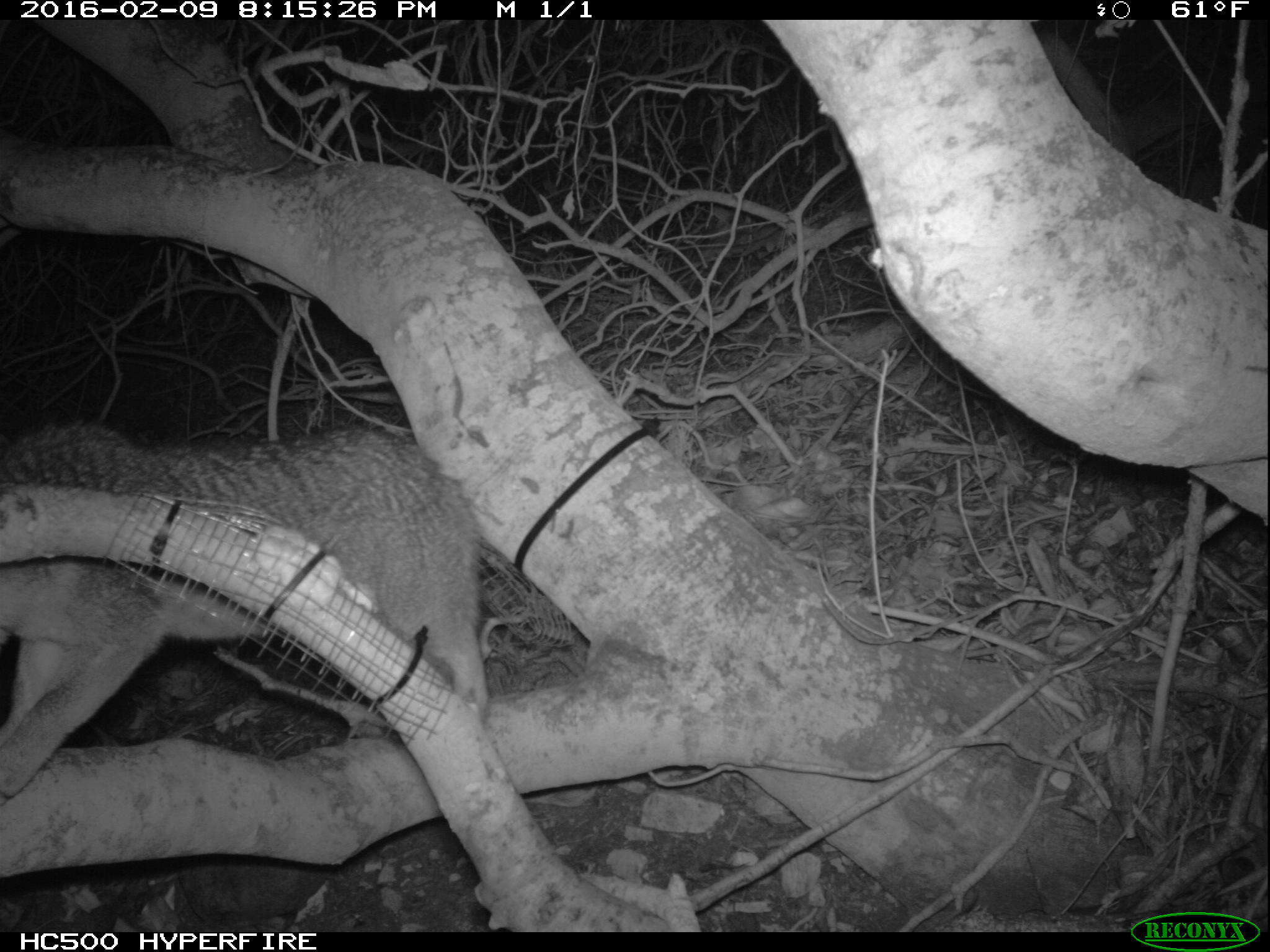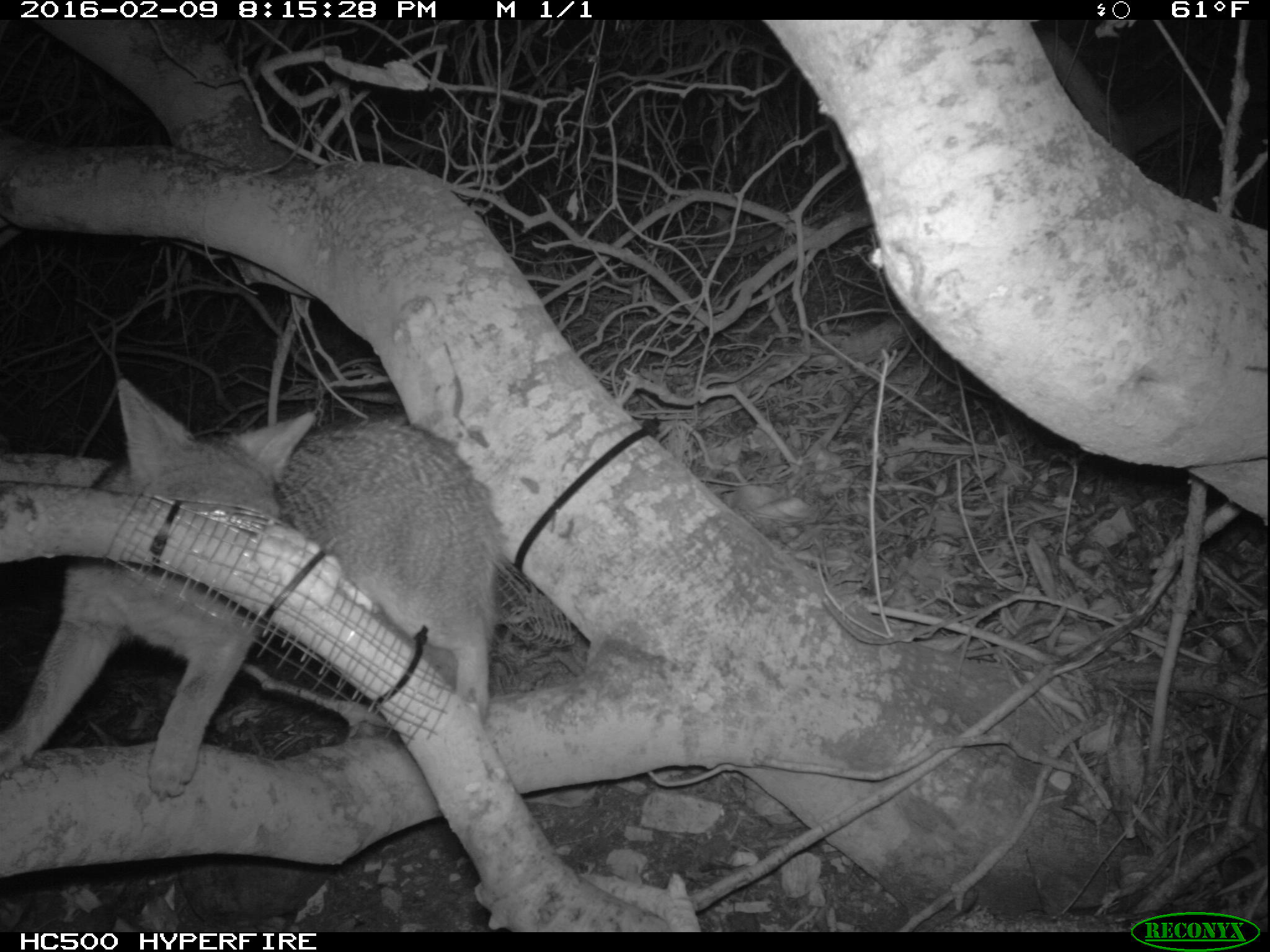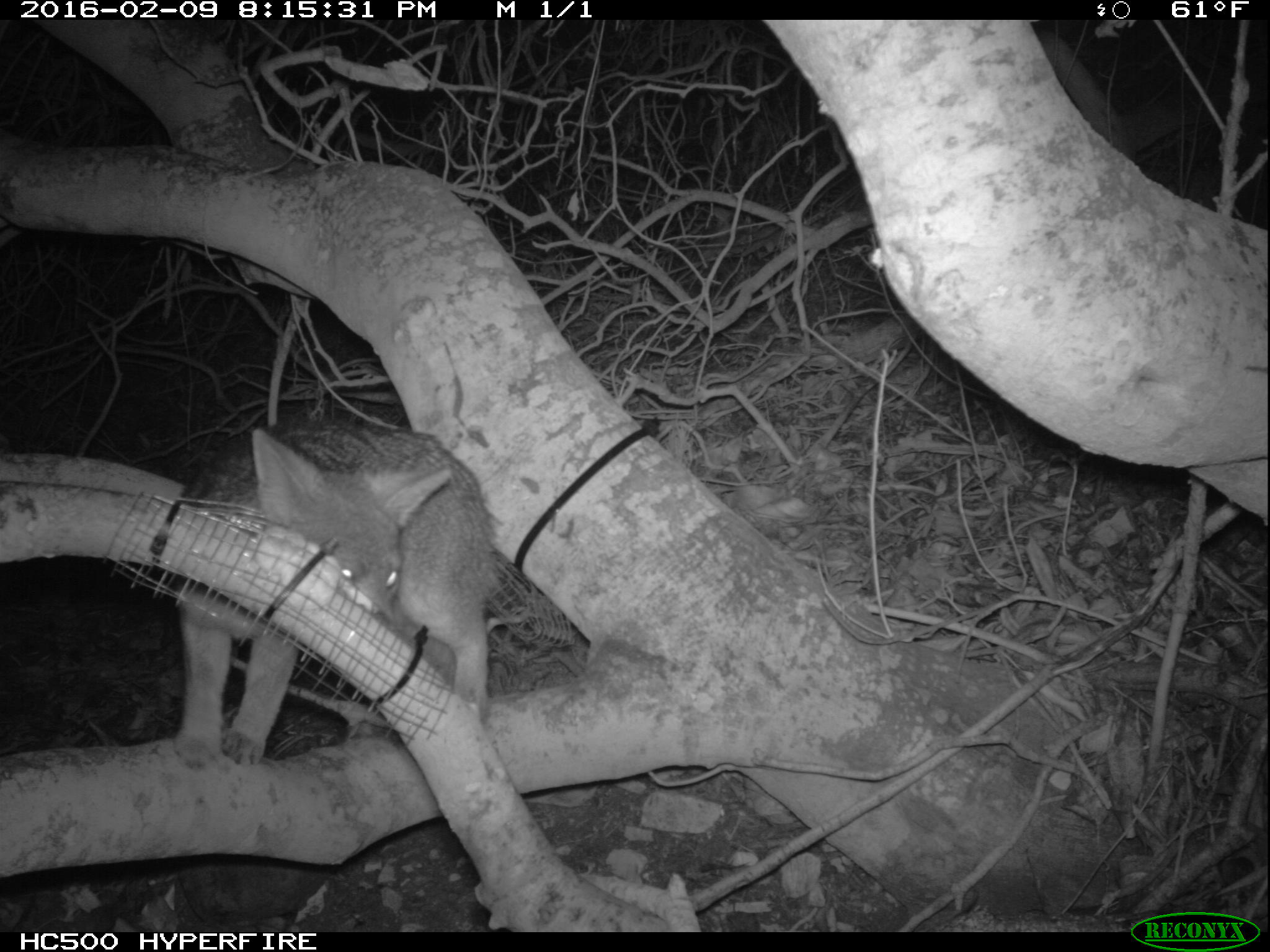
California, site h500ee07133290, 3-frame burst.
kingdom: Animalia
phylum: Chordata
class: Mammalia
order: Carnivora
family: Canidae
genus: Urocyon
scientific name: Urocyon littoralis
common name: island fox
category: fox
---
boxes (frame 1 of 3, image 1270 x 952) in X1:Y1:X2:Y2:
fox: 0:415:492:799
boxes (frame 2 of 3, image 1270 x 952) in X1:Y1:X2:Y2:
fox: 0:377:504:800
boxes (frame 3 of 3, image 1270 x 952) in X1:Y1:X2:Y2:
fox: 166:415:493:770